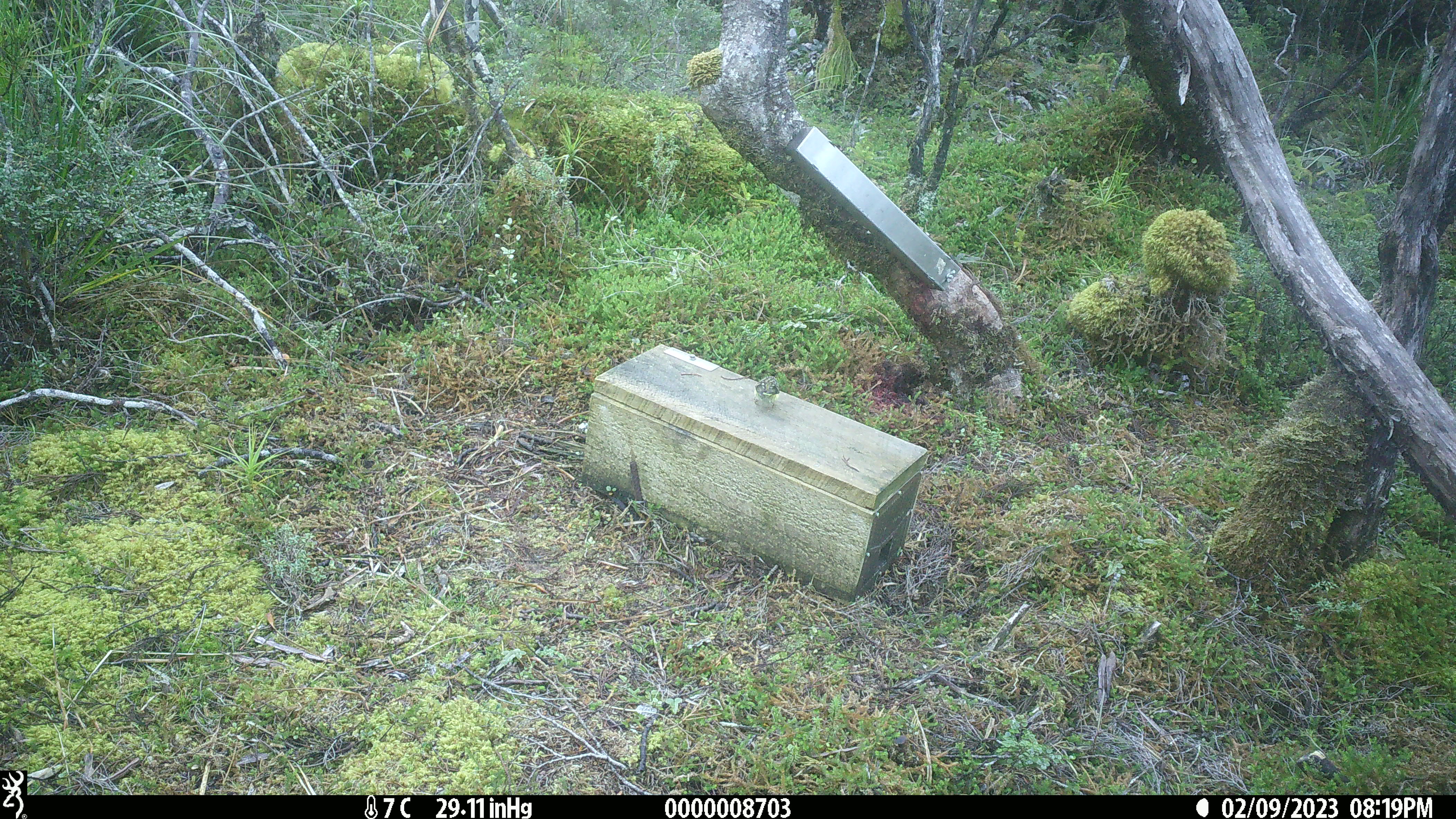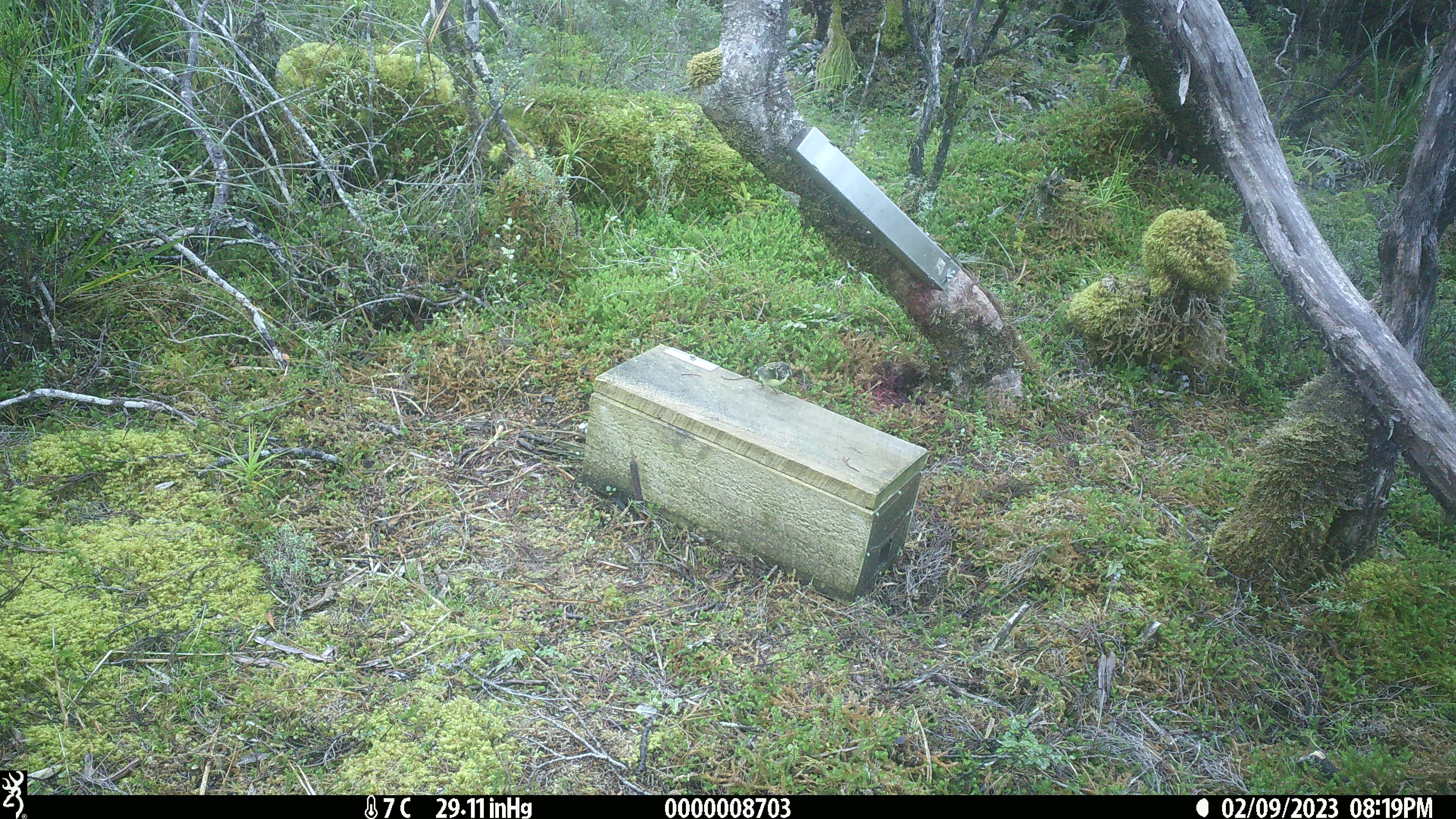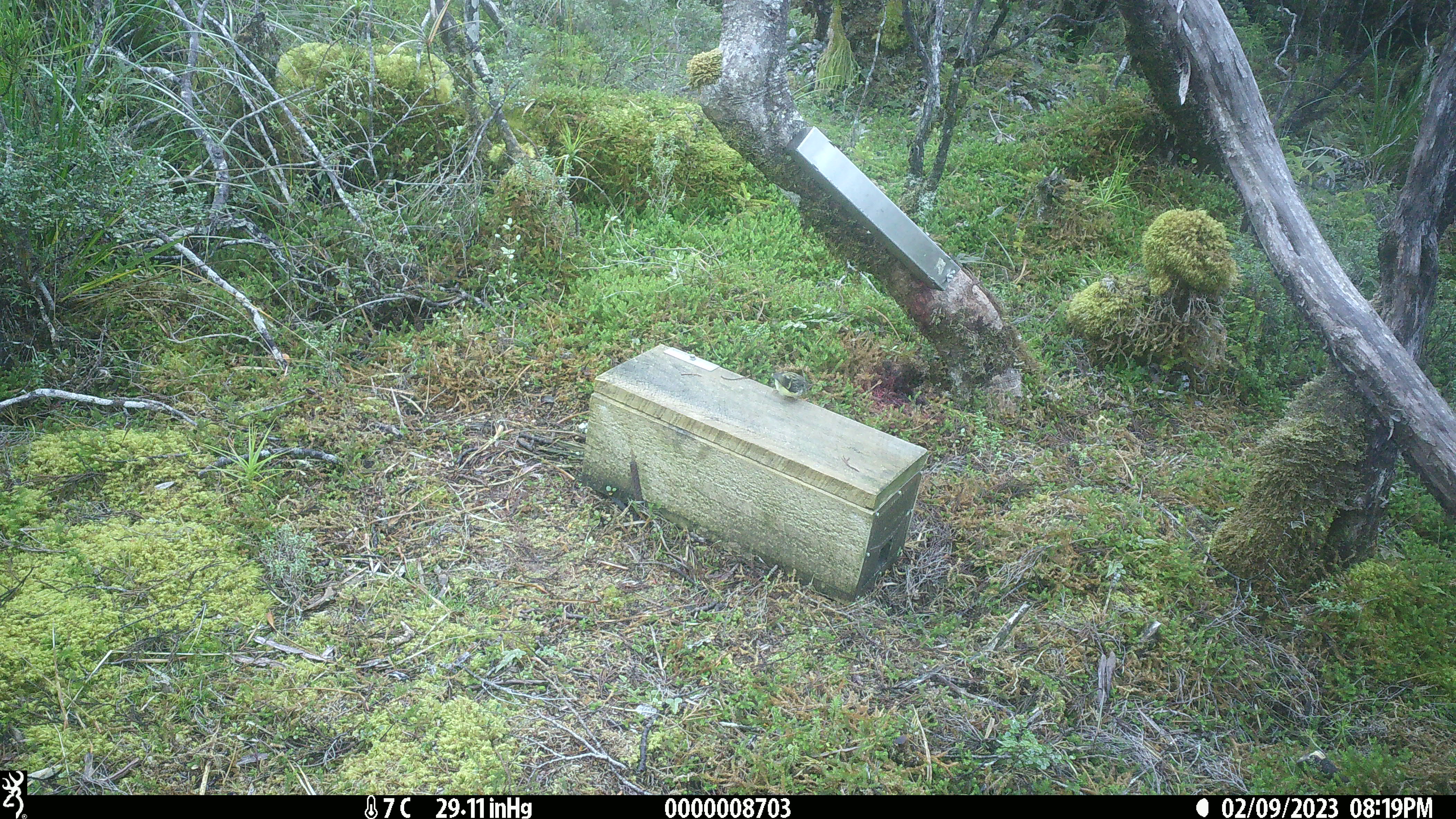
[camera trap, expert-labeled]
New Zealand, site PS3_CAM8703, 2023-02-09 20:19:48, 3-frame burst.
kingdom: Animalia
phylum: Chordata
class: Aves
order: Passeriformes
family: Acanthisittidae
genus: Acanthisitta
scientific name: Acanthisitta chloris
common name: rifleman